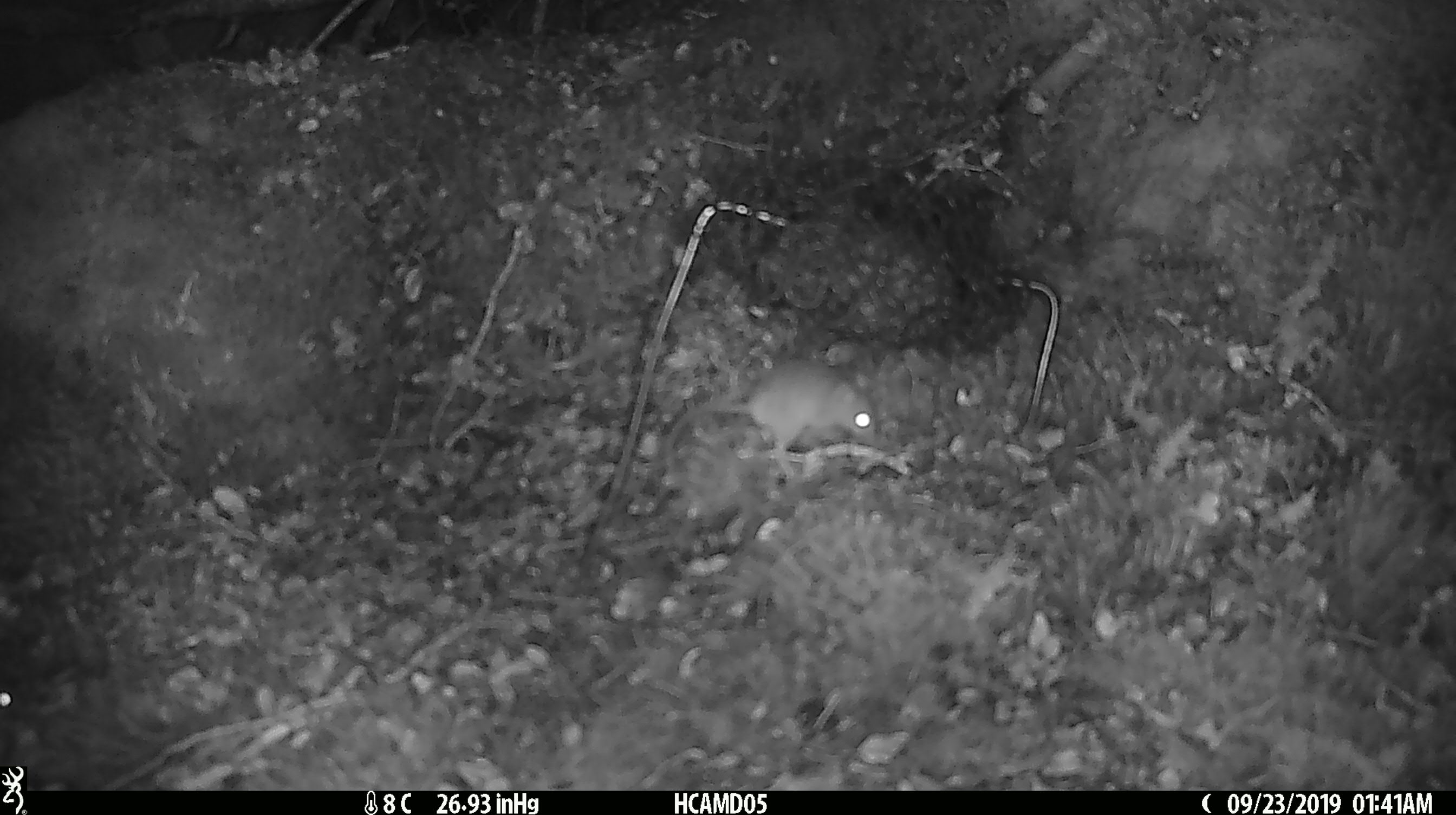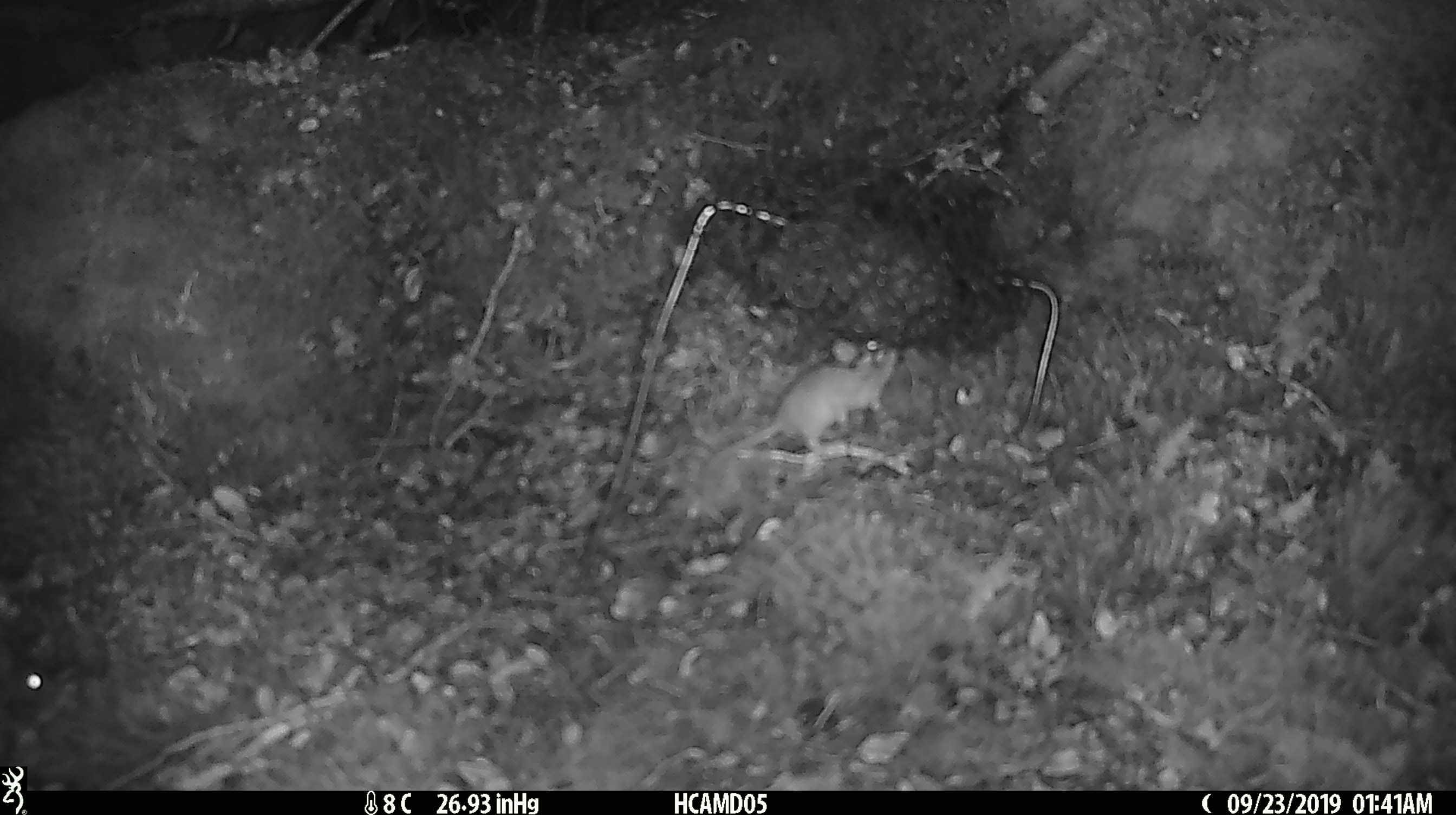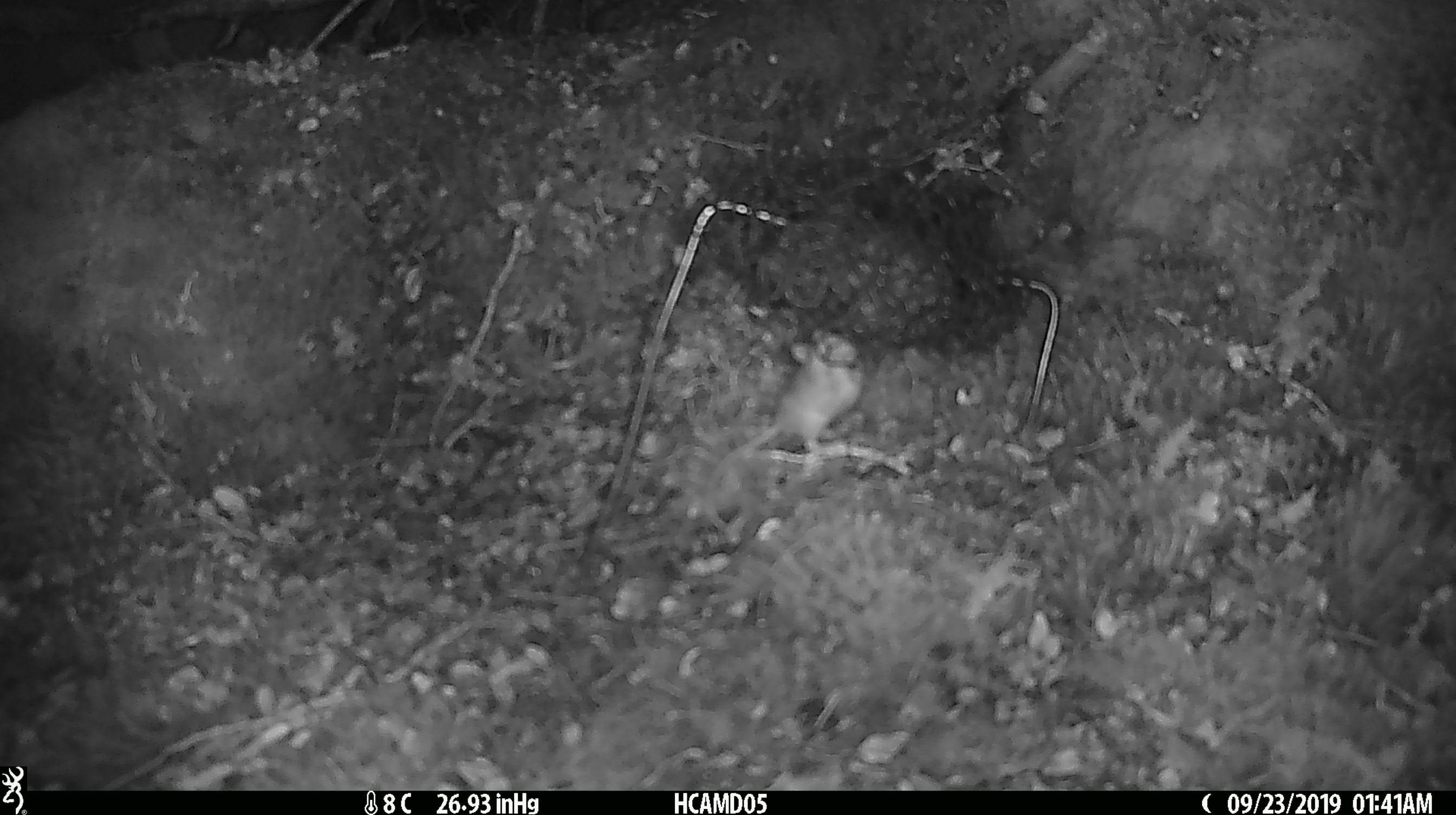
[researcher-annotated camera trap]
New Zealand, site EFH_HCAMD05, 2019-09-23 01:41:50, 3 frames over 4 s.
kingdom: Animalia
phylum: Chordata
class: Mammalia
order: Rodentia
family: Muridae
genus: Mus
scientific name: Mus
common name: mouse